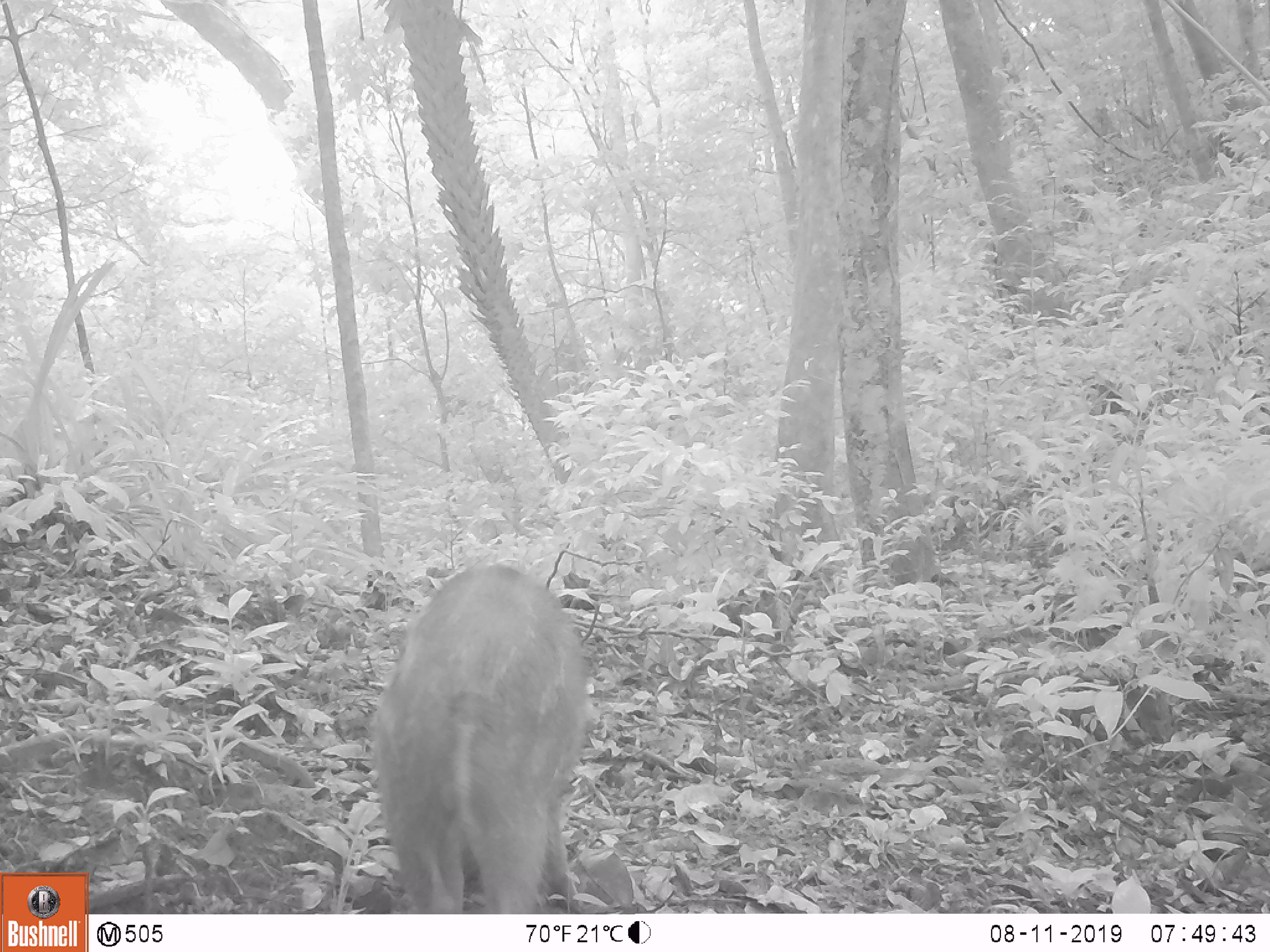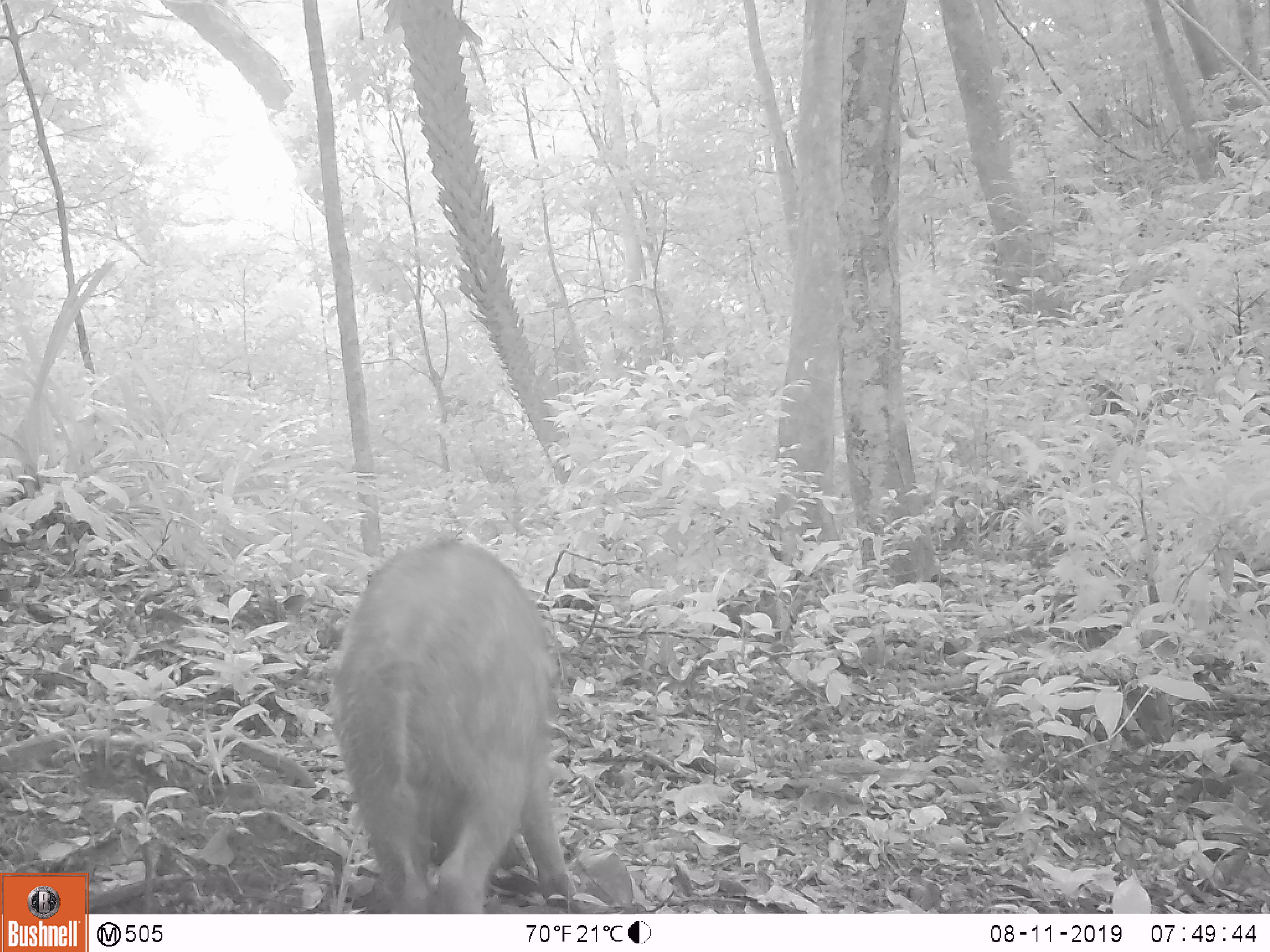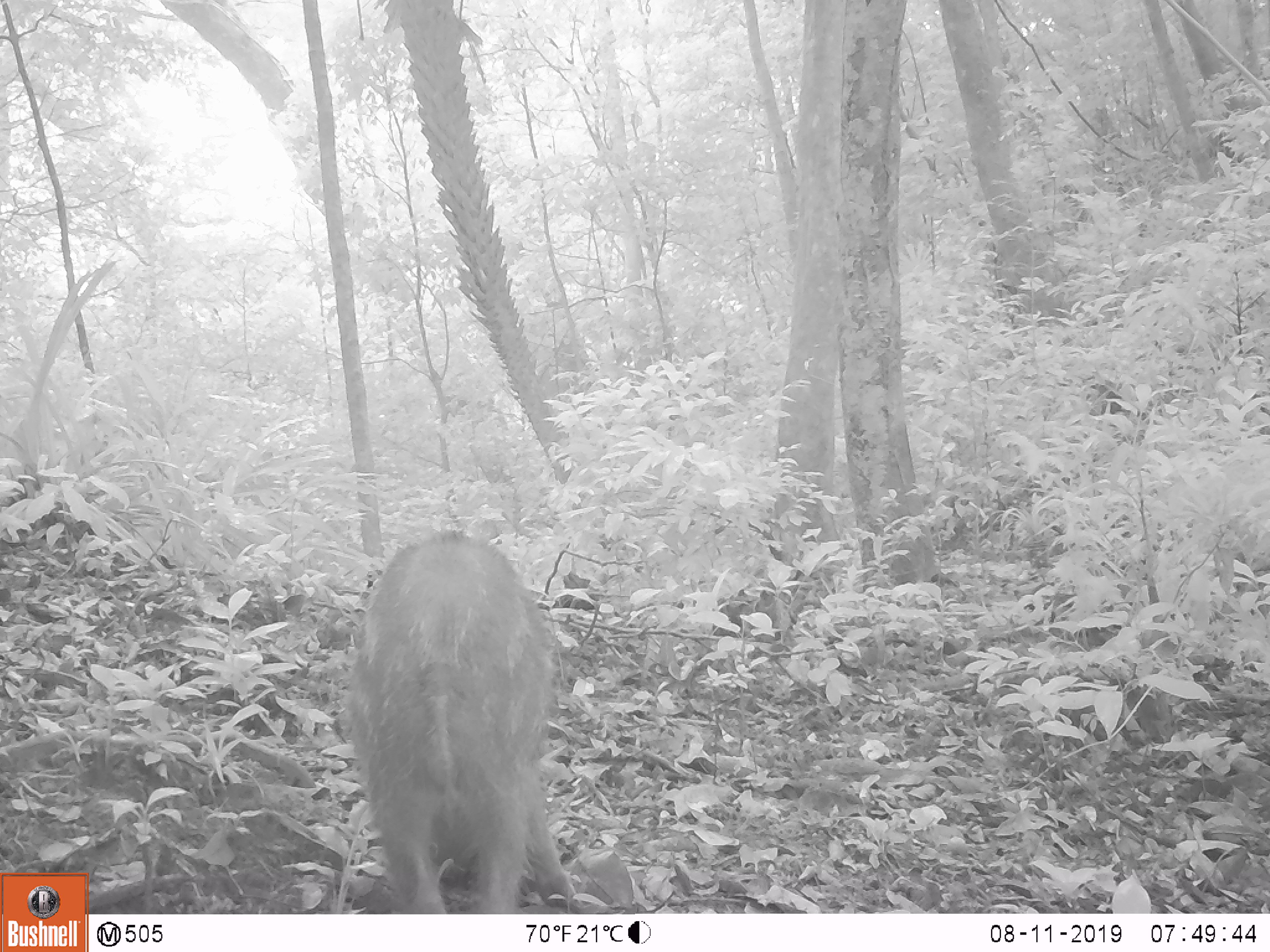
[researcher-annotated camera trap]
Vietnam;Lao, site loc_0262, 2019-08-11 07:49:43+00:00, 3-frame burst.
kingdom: Animalia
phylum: Chordata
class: Mammalia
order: Artiodactyla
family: Suidae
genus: Sus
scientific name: Sus scrofa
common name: eurasian wild pig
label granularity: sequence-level